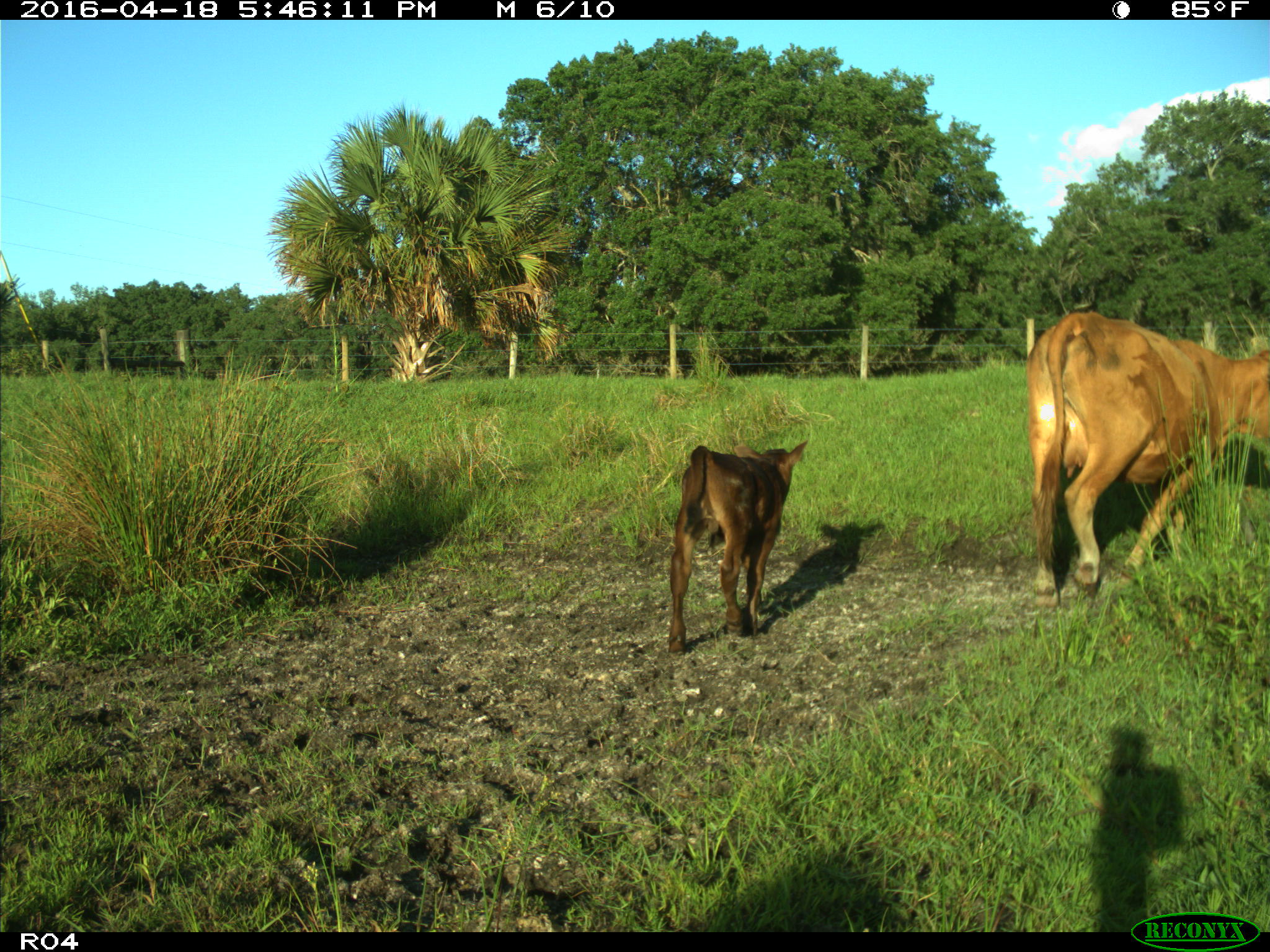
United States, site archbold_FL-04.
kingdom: Animalia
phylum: Chordata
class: Mammalia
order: Artiodactyla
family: Bovidae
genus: Bos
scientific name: Bos taurus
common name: domestic cow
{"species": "Bos taurus (domestic cow)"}